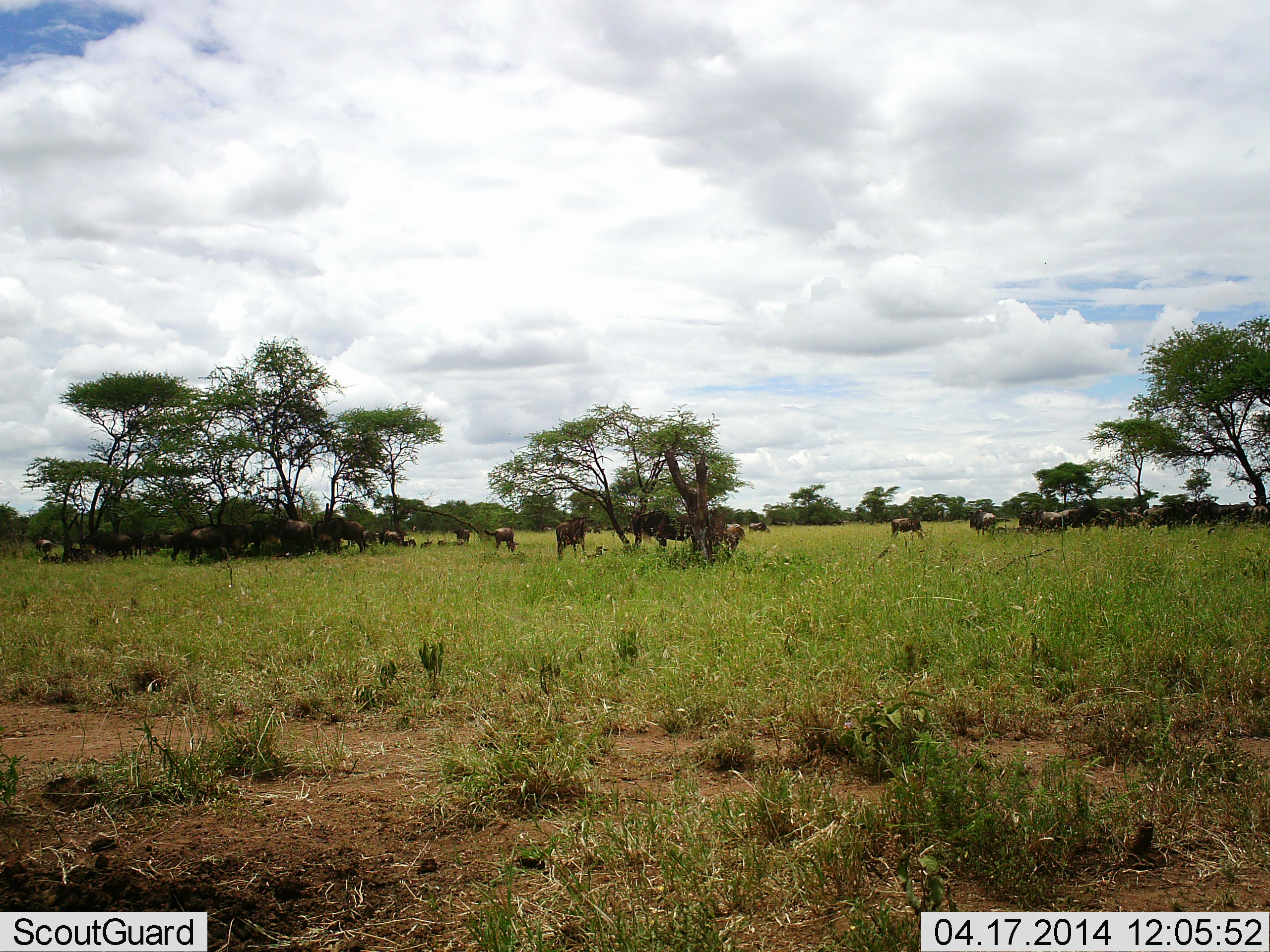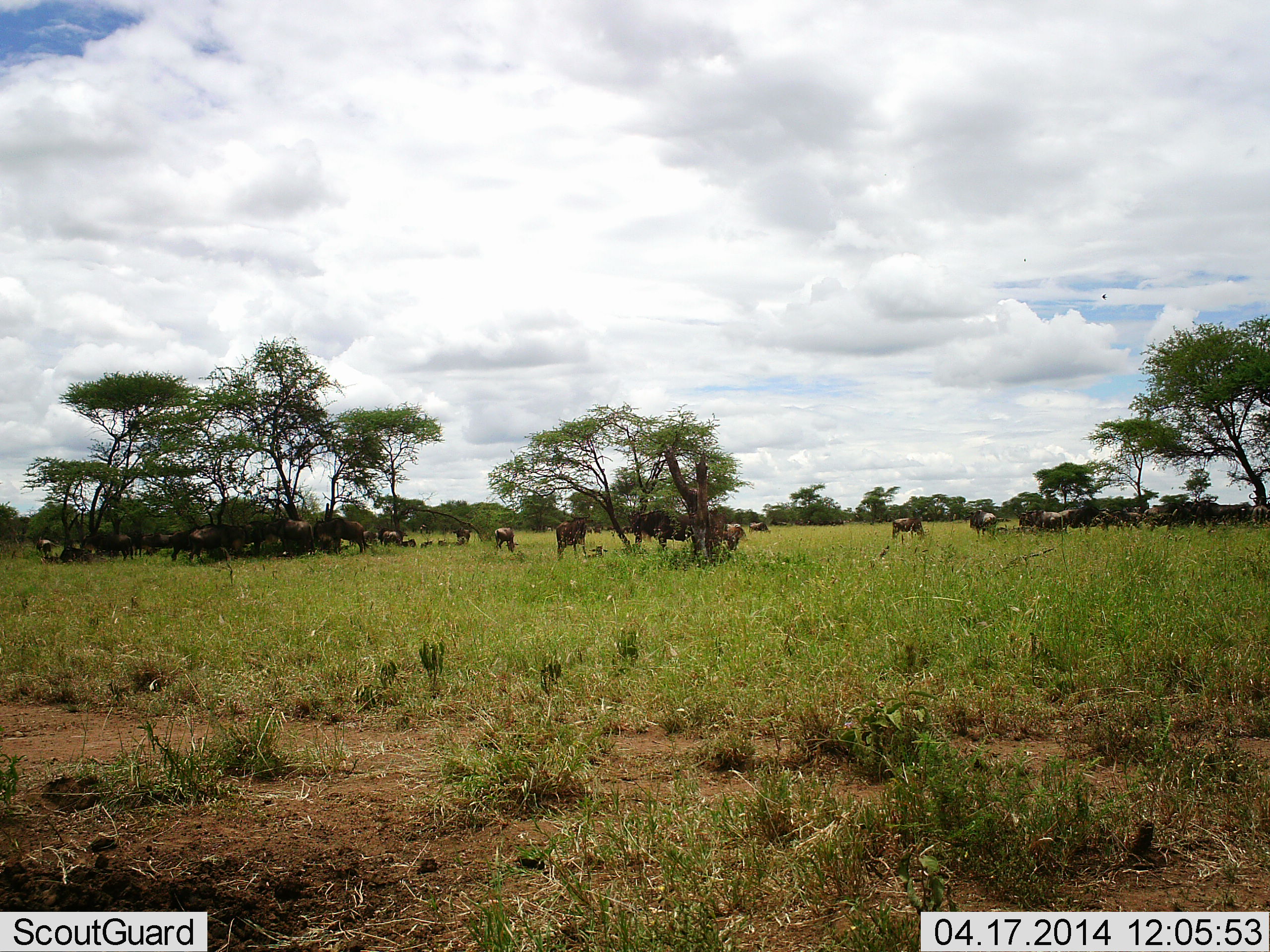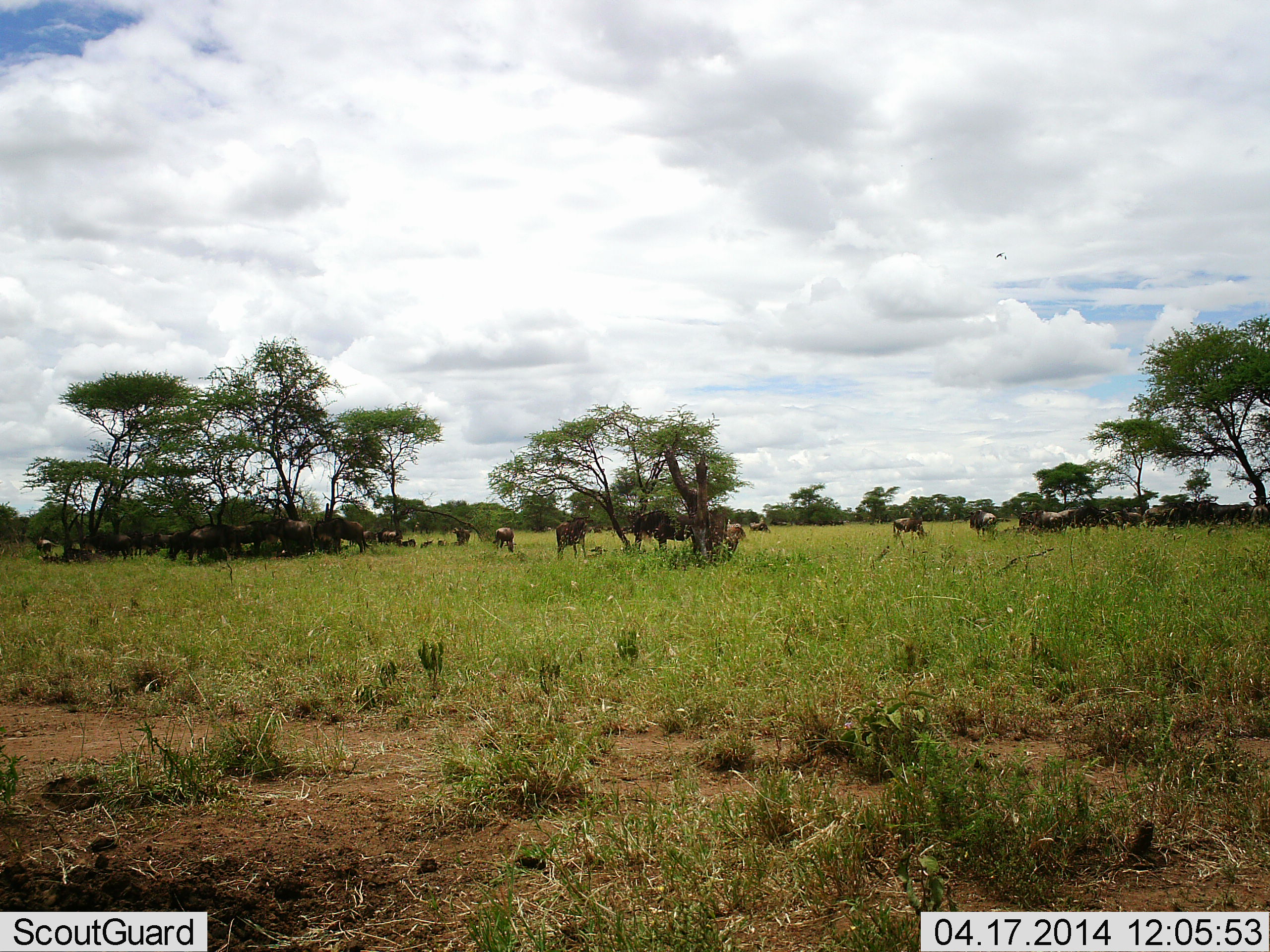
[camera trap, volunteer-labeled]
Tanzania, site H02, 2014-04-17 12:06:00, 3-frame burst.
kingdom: Animalia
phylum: Chordata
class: Mammalia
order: Artiodactyla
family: Bovidae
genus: Connochaetes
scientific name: Connochaetes taurinus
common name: blue wildebeest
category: wildebeest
Wildebeest (blue wildebeest) (Connochaetes taurinus), count 11-50. Behavior (volunteer vote fractions): standing 67%, resting 42%, moving 0%, interacting 0%. Young present (vote fraction): 8%. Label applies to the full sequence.